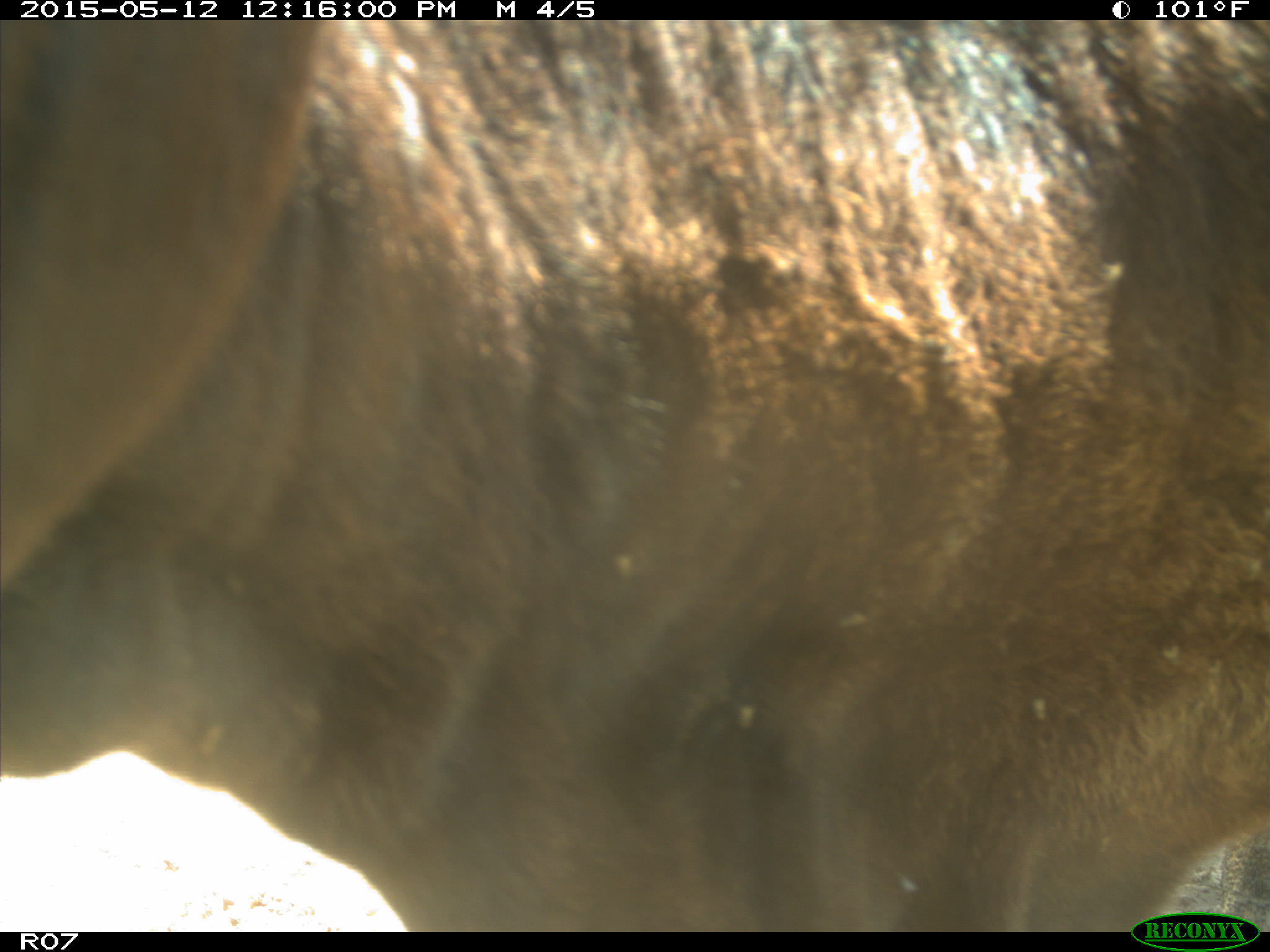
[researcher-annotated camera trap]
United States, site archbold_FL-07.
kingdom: Animalia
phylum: Chordata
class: Mammalia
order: Artiodactyla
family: Bovidae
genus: Bos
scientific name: Bos taurus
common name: domestic cow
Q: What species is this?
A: Bos taurus (domestic cow).